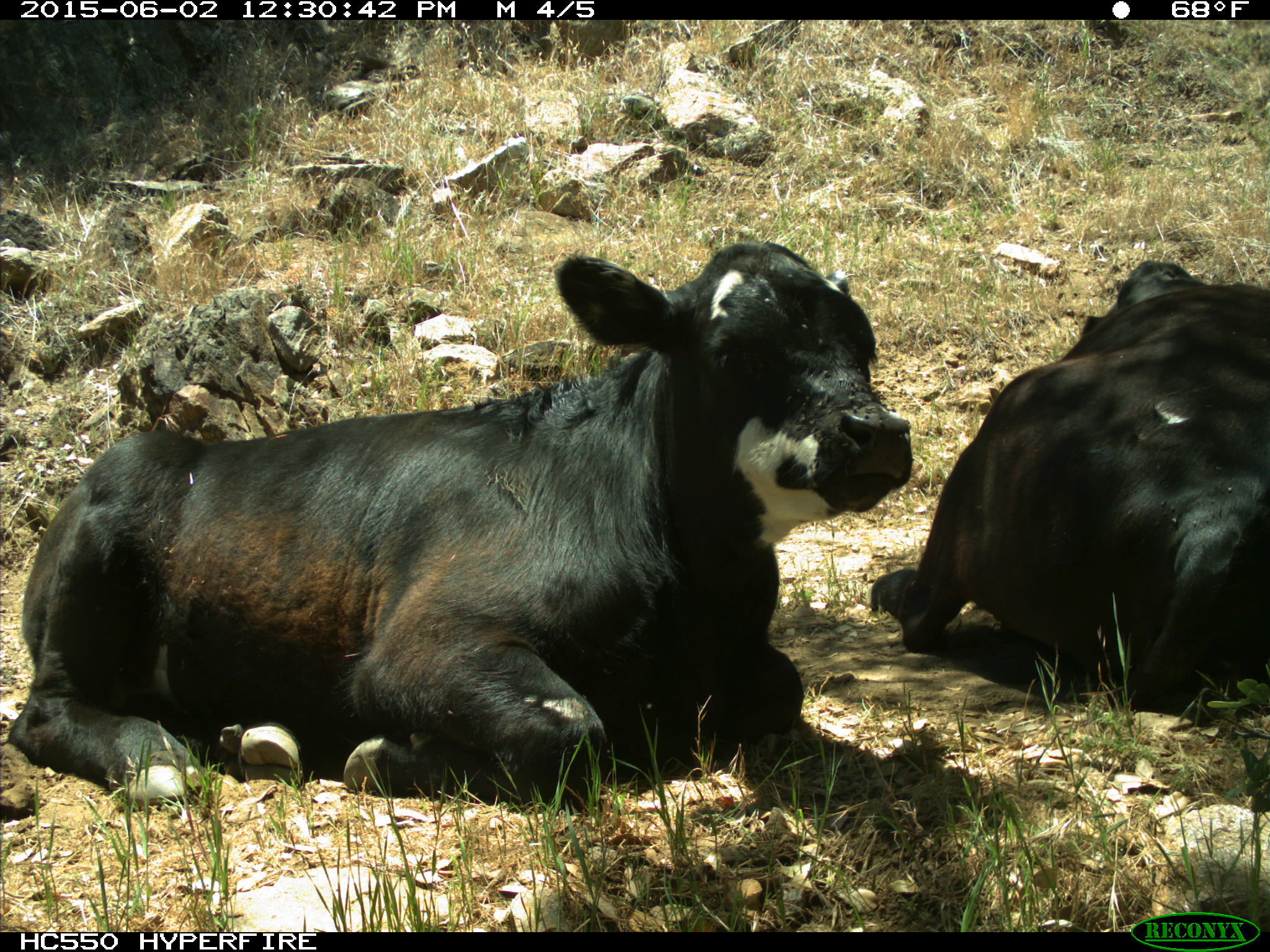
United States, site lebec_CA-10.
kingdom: Animalia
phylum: Chordata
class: Mammalia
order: Artiodactyla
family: Bovidae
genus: Bos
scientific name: Bos taurus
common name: domestic cow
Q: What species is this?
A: Bos taurus (domestic cow).